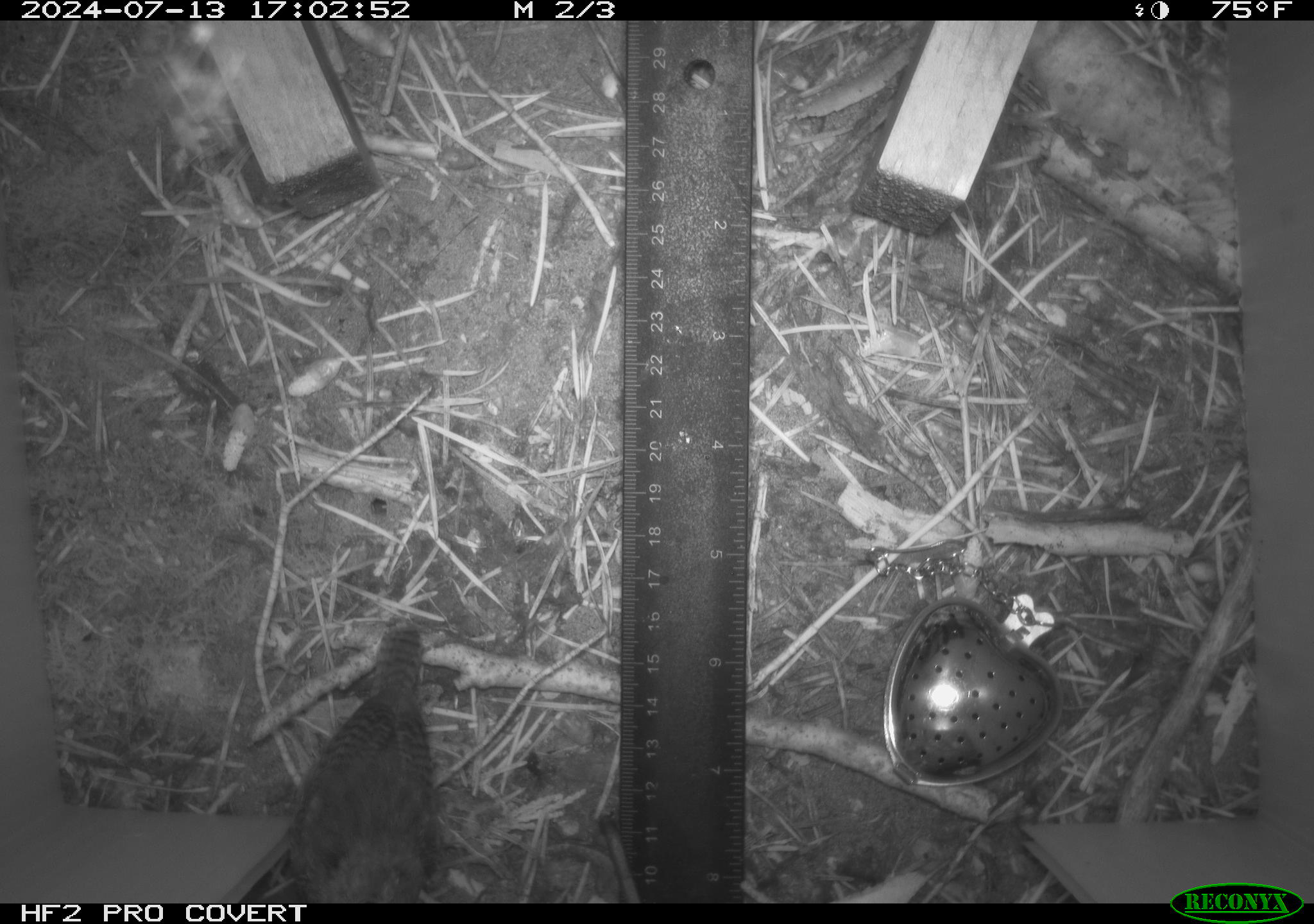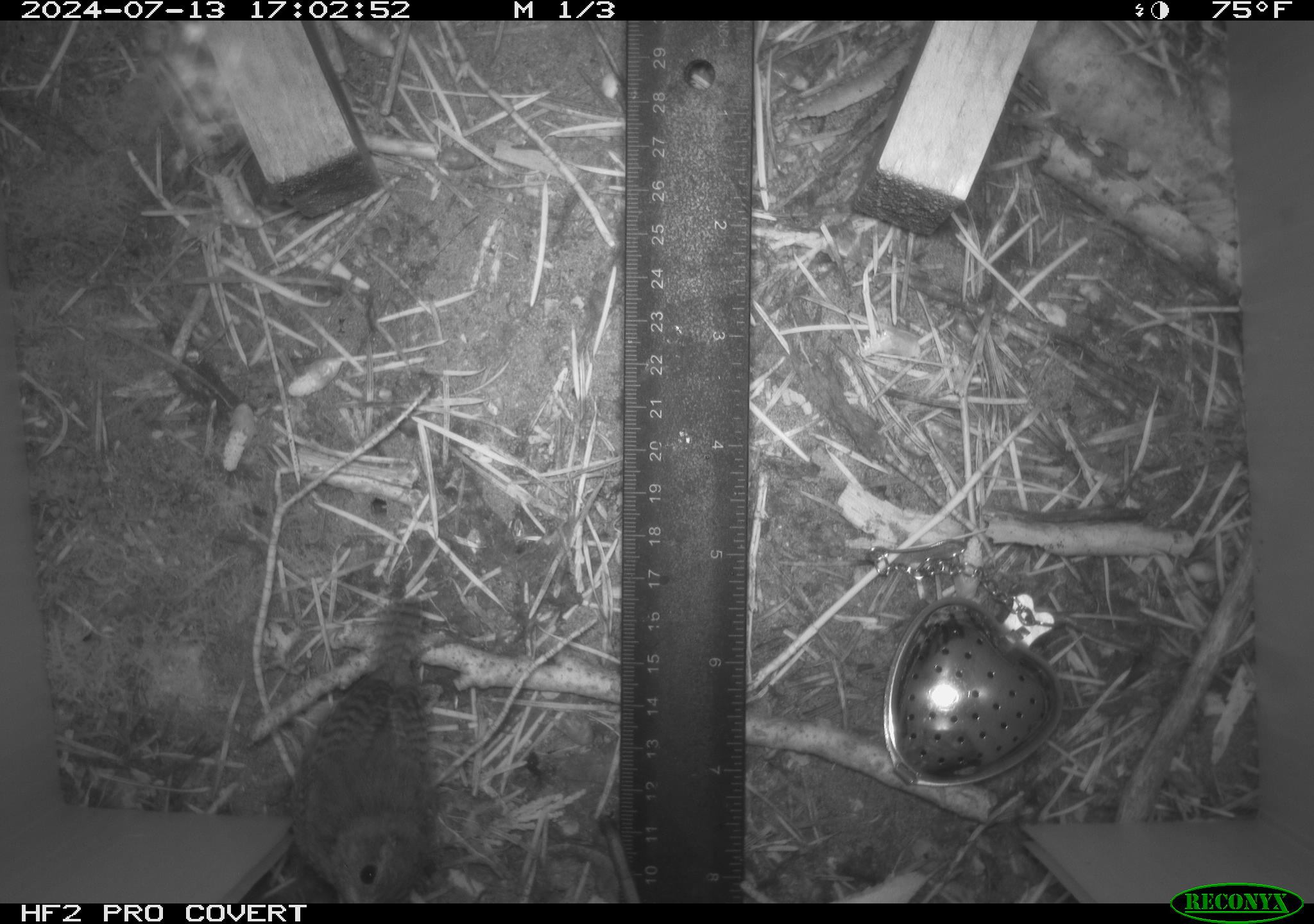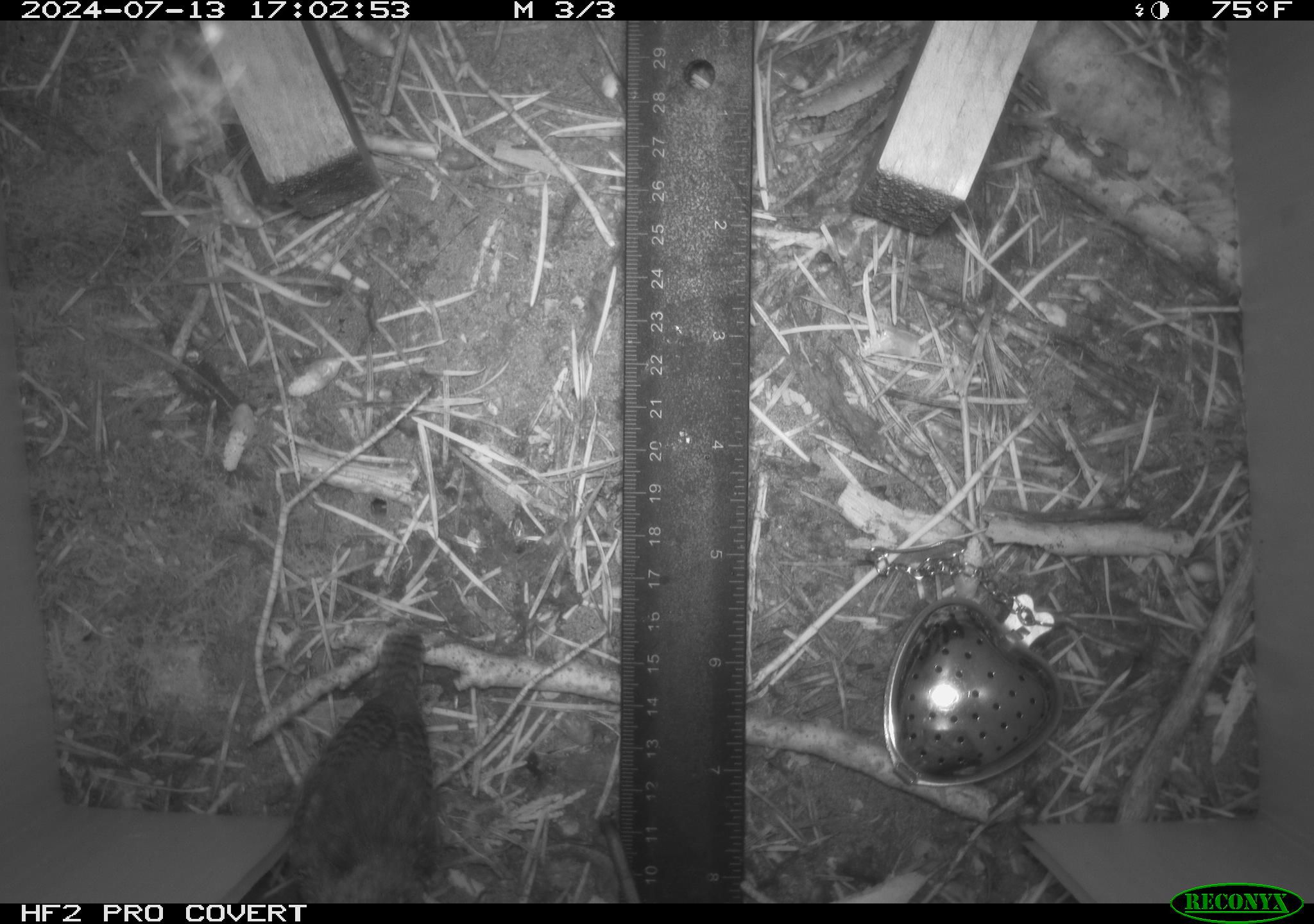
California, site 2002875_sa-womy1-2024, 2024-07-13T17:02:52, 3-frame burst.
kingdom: Animalia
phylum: Chordata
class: Aves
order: Passeriformes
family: Troglodytidae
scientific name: Troglodytidae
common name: wren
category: troglodytidae family